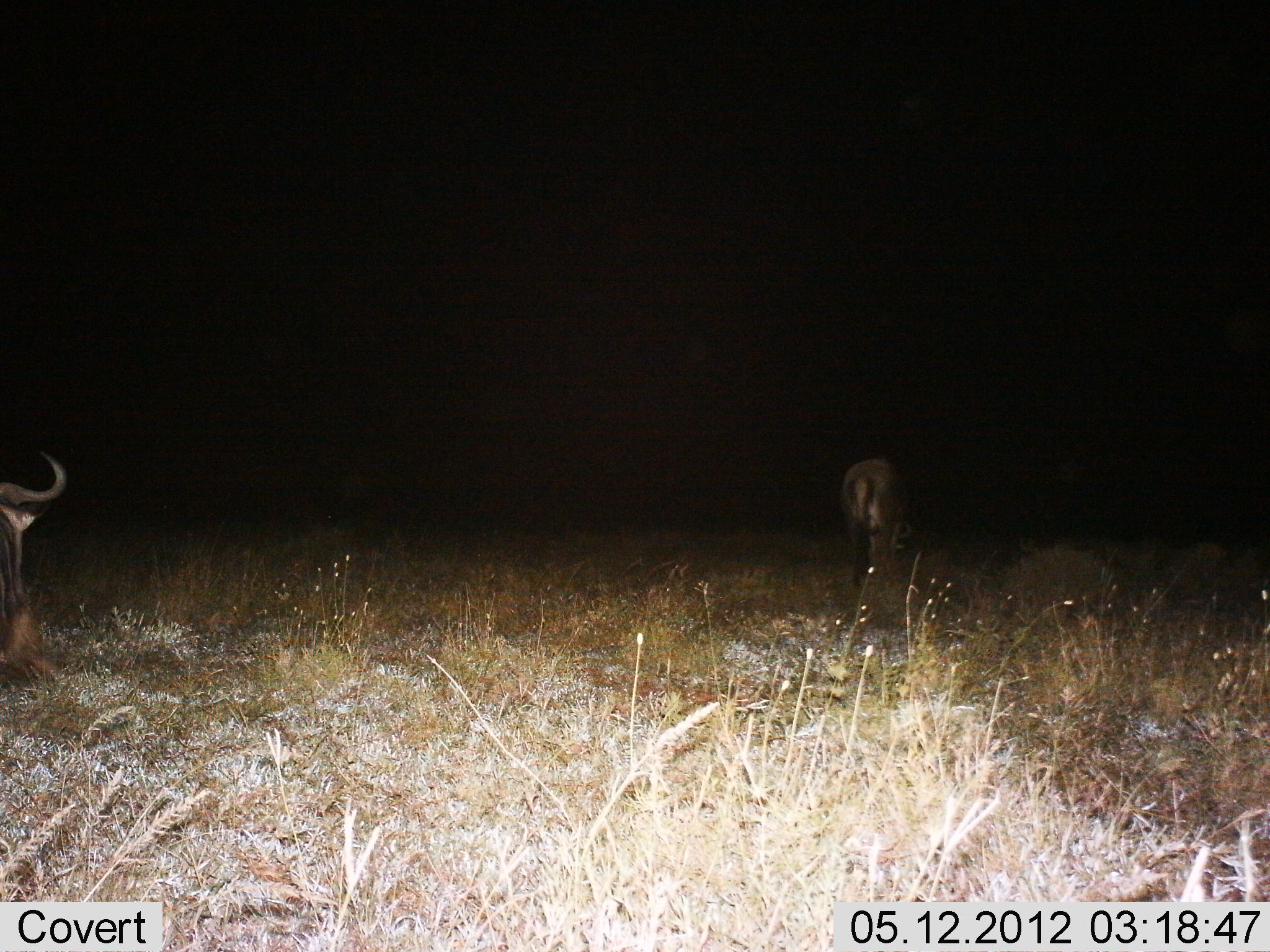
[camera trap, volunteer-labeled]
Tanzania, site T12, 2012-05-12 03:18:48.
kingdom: Animalia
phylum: Chordata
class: Mammalia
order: Artiodactyla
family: Bovidae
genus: Connochaetes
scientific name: Connochaetes taurinus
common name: blue wildebeest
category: wildebeest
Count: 2.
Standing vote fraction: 50%.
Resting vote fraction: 10%.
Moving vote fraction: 50%.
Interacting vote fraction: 0%.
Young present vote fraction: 0%.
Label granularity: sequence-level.